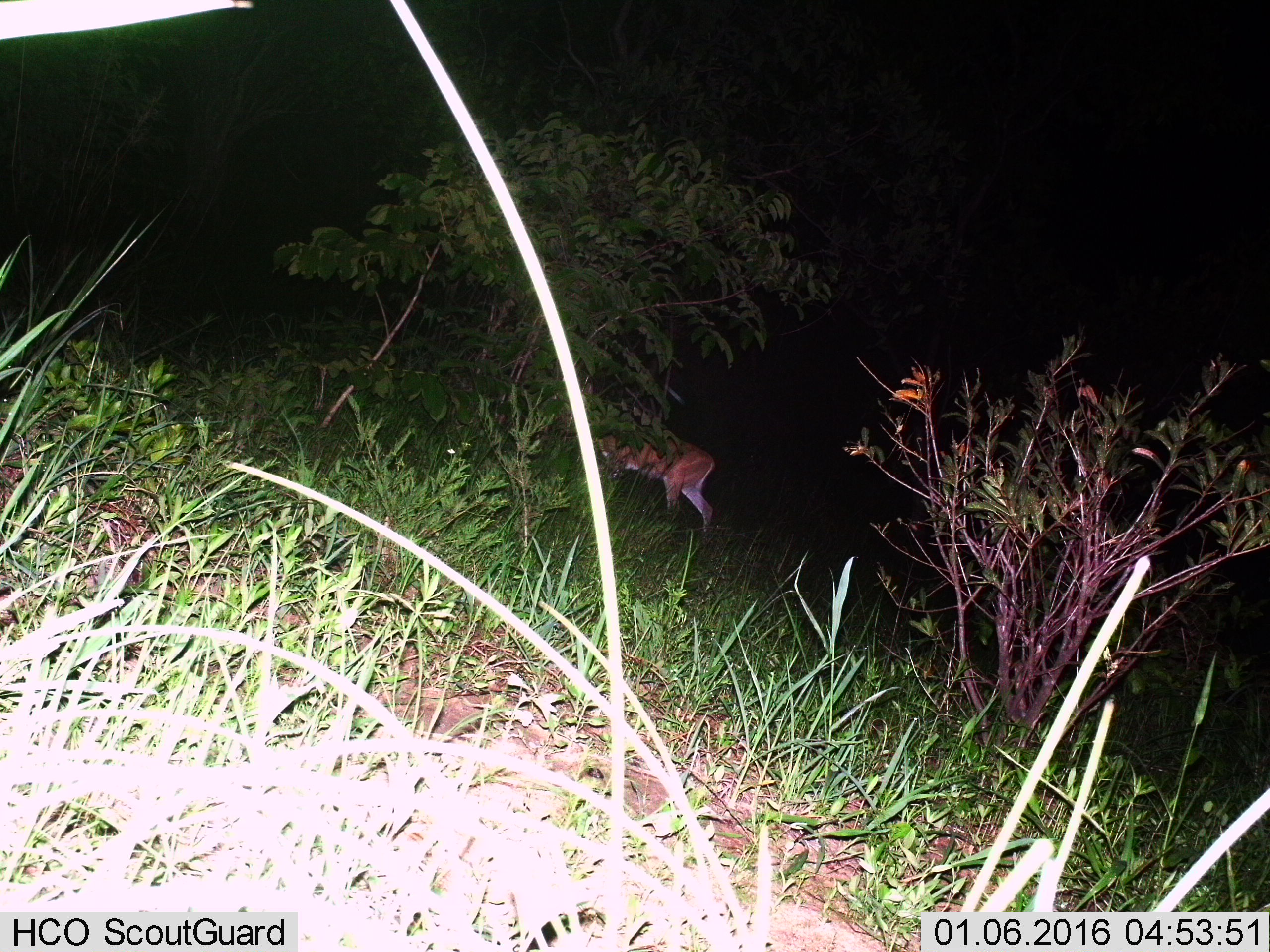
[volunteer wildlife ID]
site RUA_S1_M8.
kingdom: Animalia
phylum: Chordata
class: Mammalia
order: Artiodactyla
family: Bovidae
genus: Redunca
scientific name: Redunca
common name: reedbuck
Reedbuck (Redunca), count 1. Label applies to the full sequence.